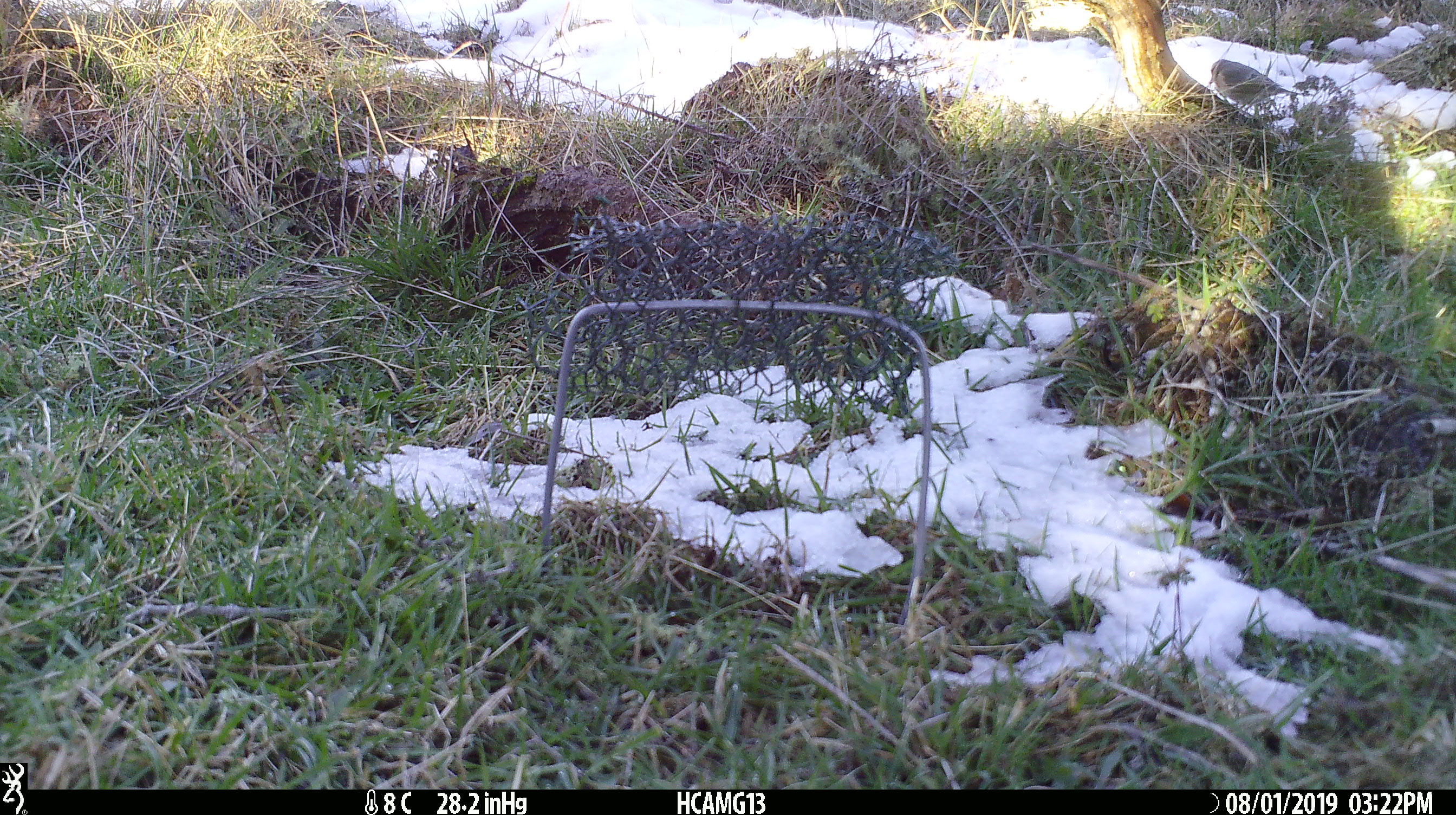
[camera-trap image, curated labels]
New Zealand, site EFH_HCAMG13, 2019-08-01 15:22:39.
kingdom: Animalia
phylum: Chordata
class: Aves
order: Passeriformes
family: Fringillidae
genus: Fringilla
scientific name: Fringilla coelebs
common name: common chaffinch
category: chaffinch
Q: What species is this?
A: Chaffinch (common chaffinch) (Fringilla coelebs).